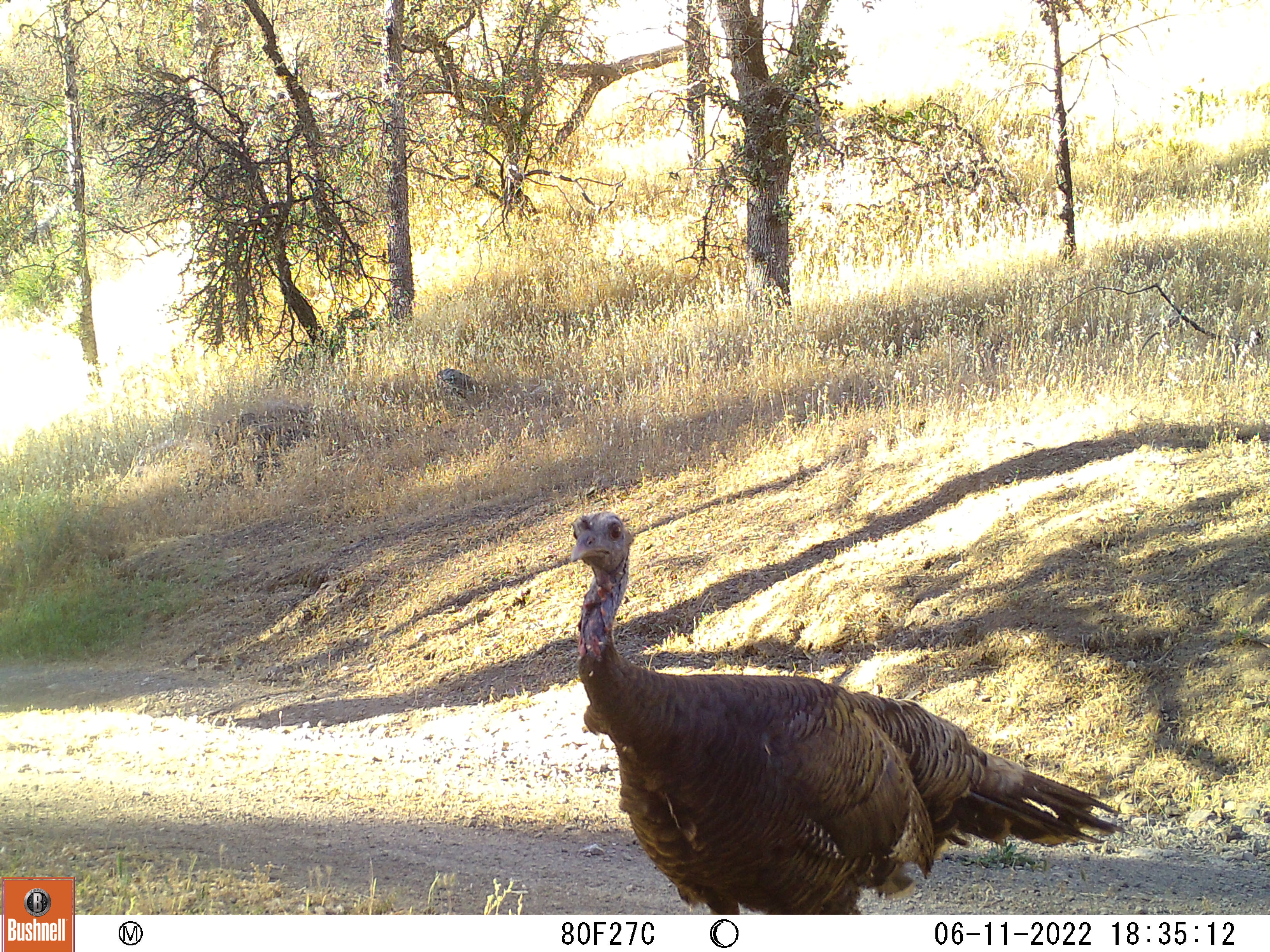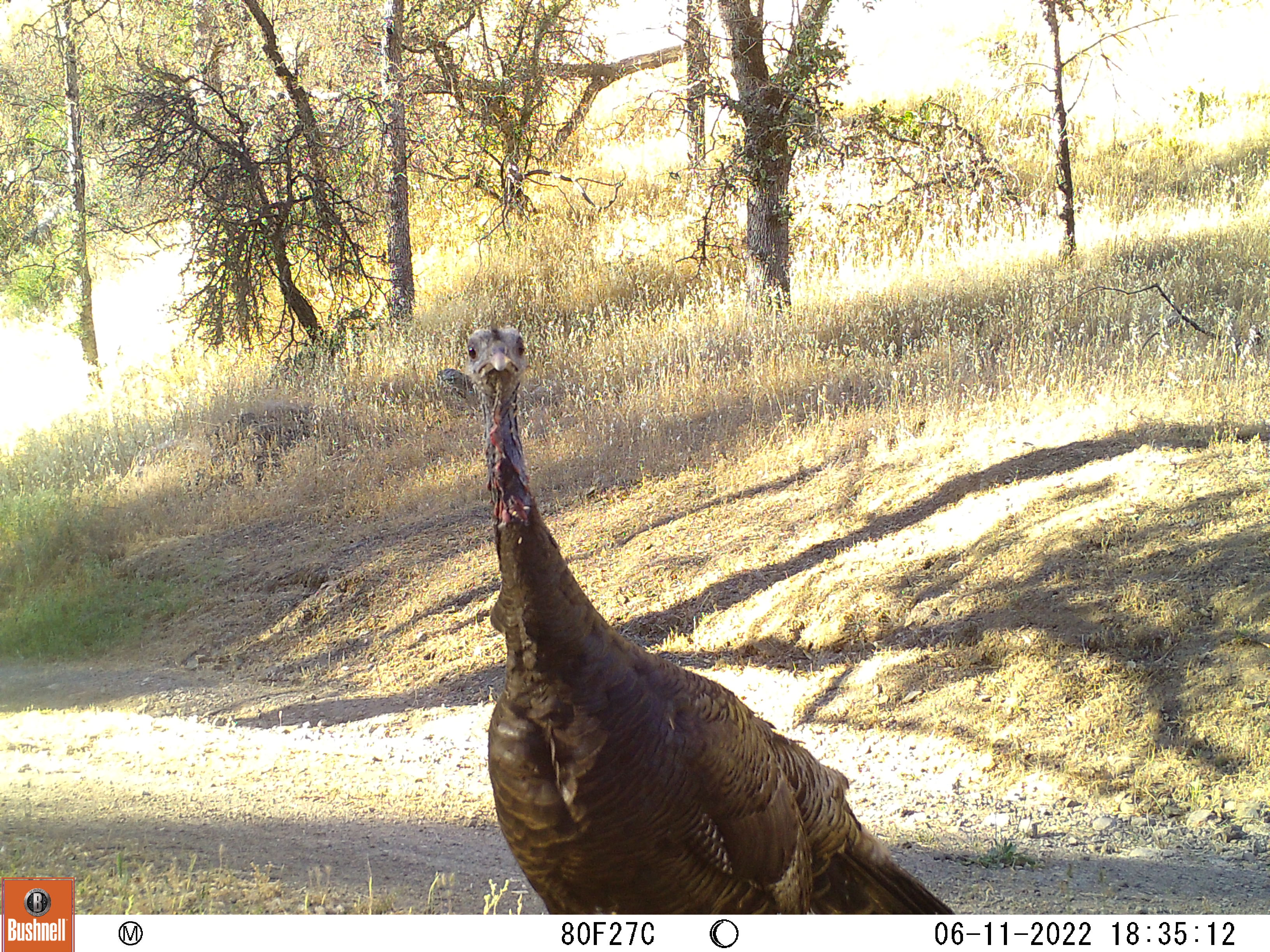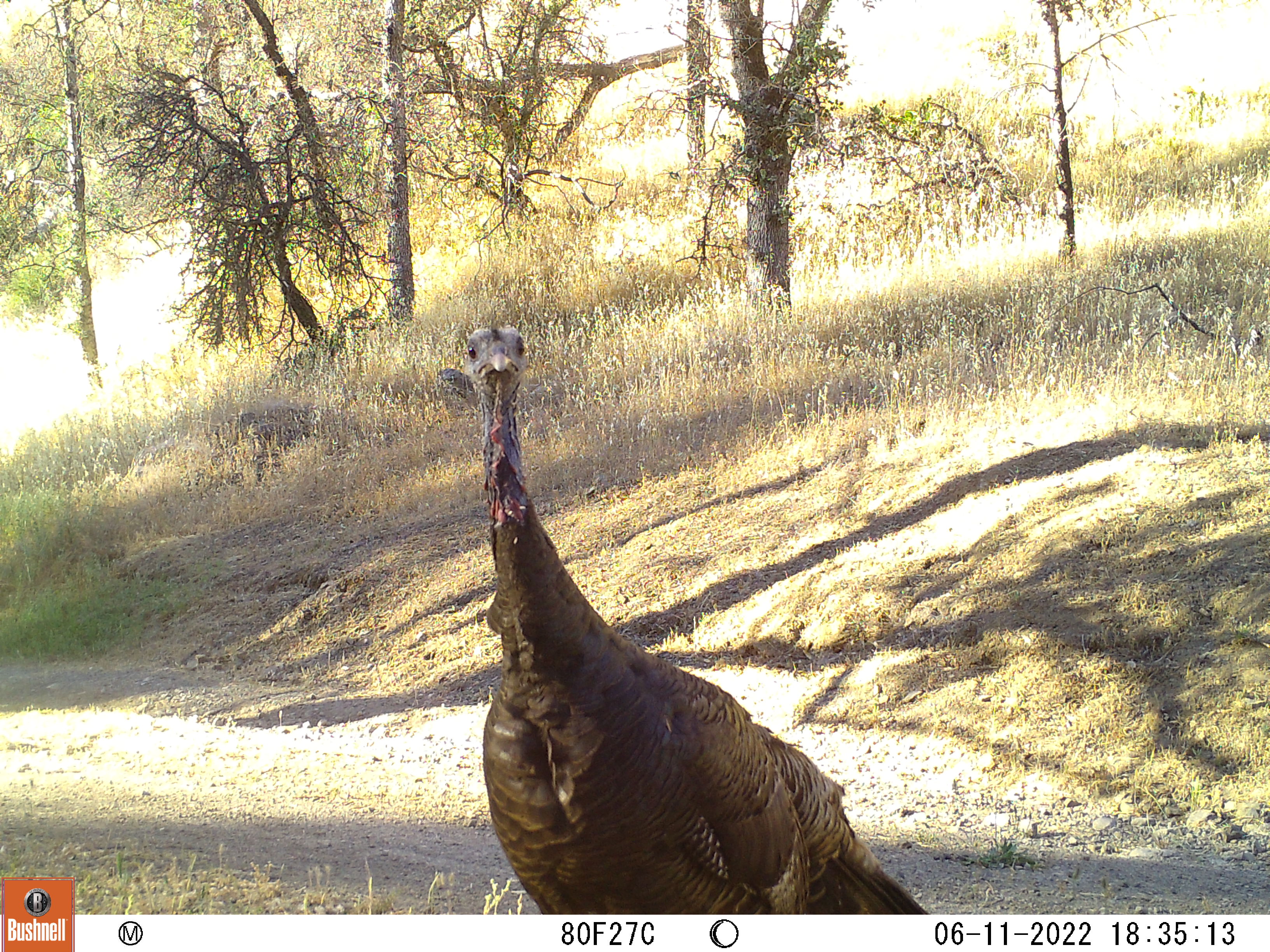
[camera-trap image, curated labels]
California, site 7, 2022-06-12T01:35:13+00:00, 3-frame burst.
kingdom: Animalia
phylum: Chordata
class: Aves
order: Galliformes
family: Phasianidae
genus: Meleagris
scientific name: Meleagris gallopavo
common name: turkey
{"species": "turkey (Meleagris gallopavo)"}